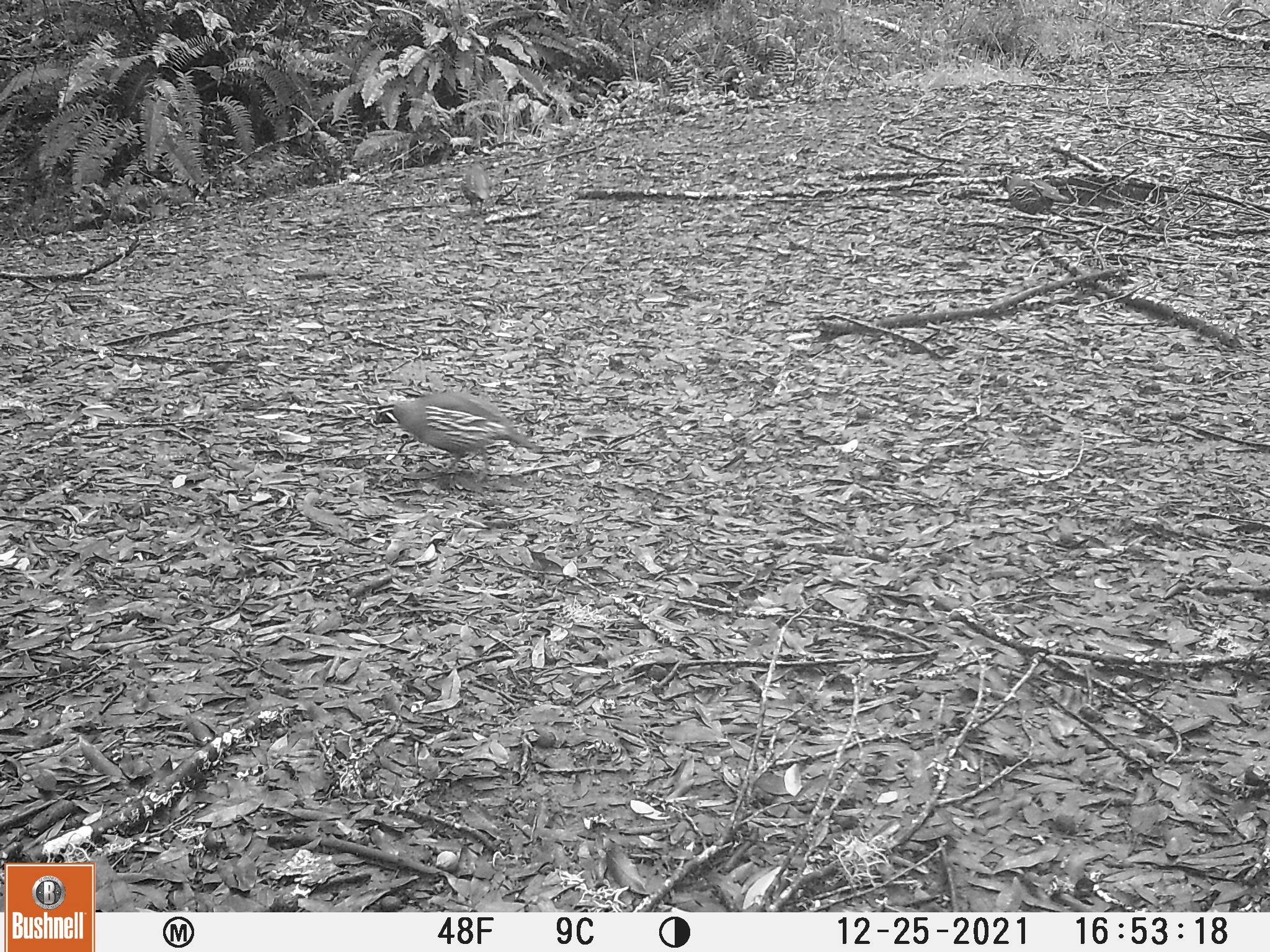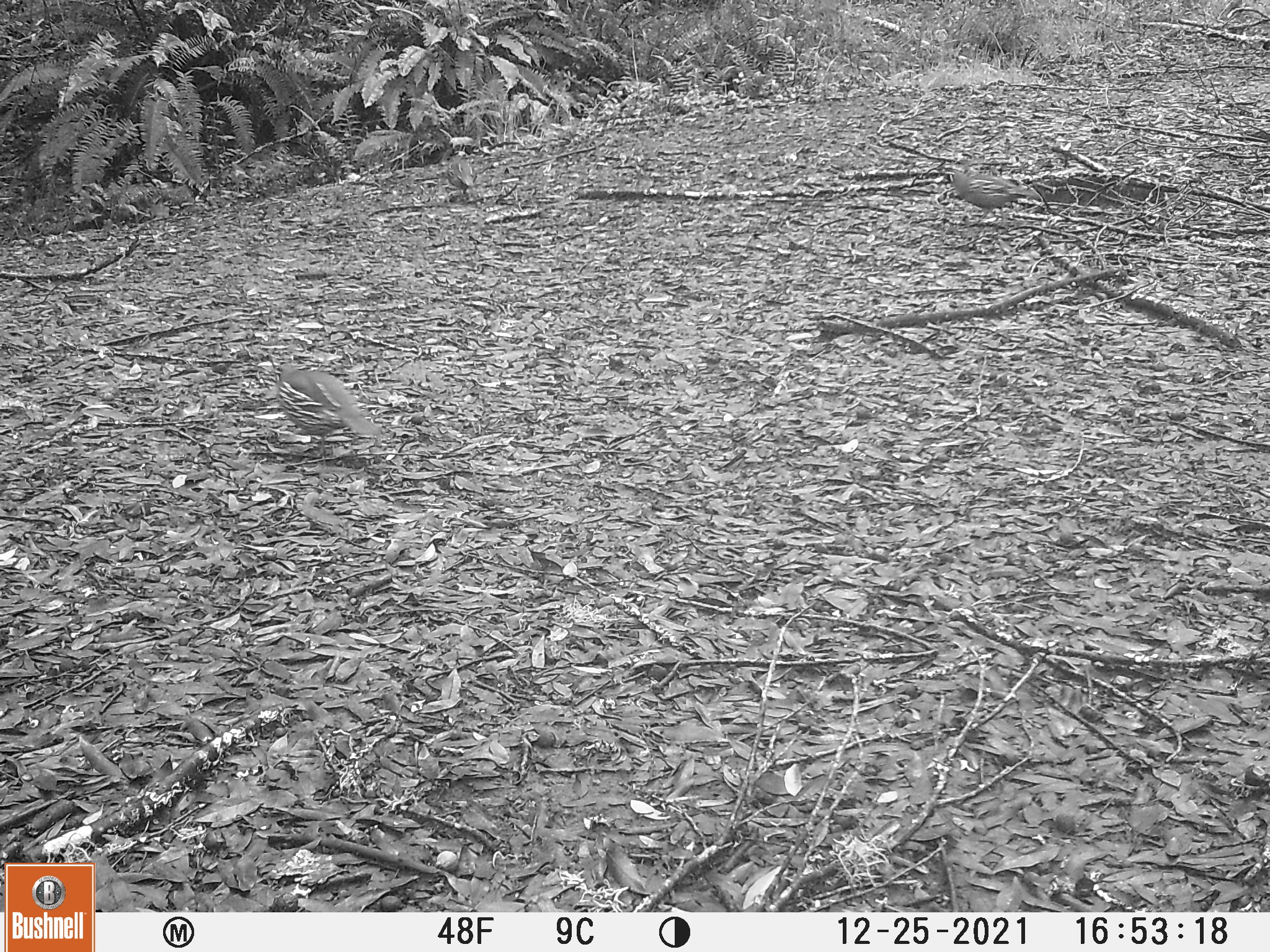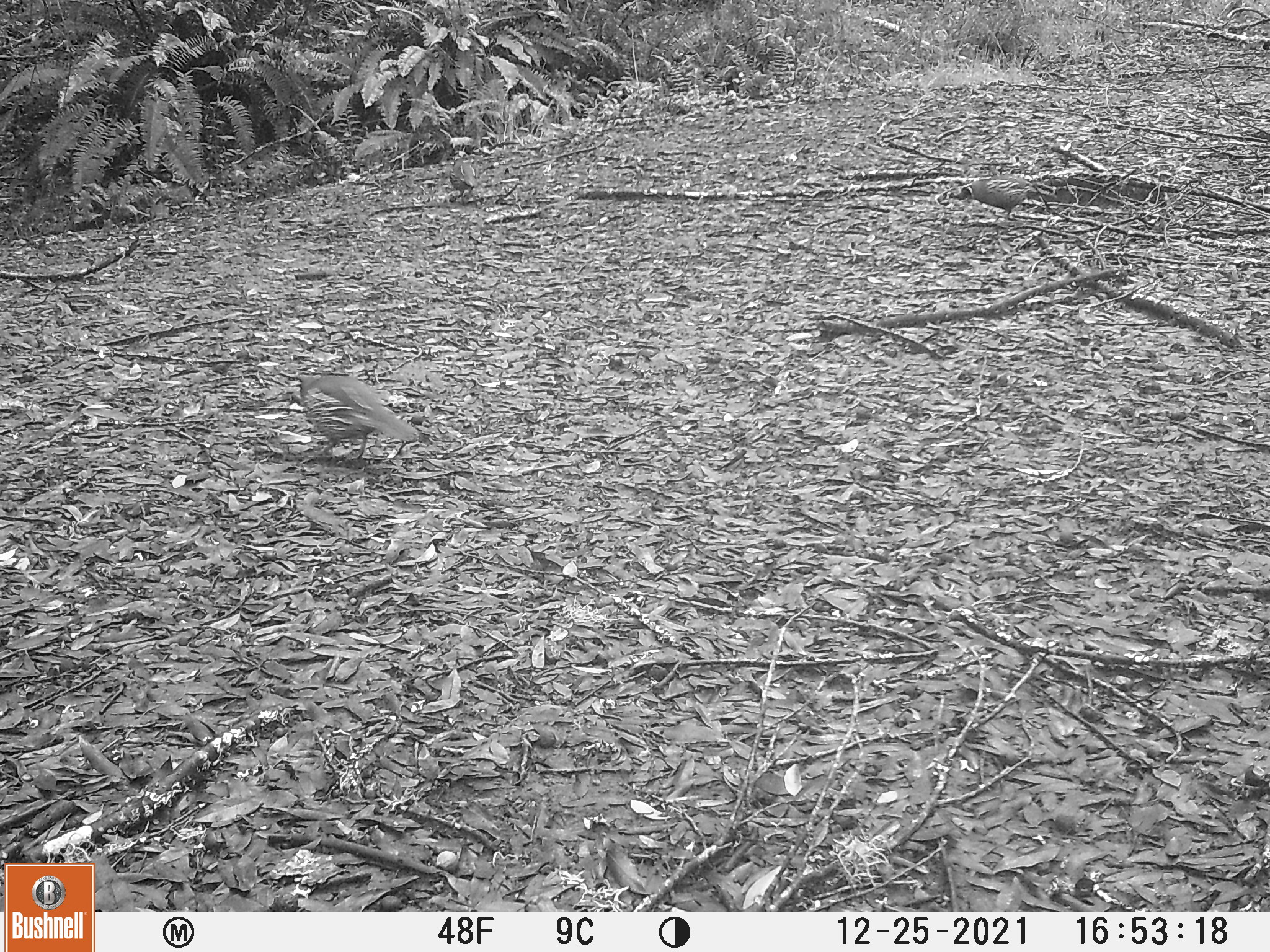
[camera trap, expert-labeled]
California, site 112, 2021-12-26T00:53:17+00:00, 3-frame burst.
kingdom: Animalia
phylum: Chordata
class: Aves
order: Galliformes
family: Odontophoridae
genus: Callipepla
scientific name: Callipepla californica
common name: california quail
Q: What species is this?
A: California quail (Callipepla californica).